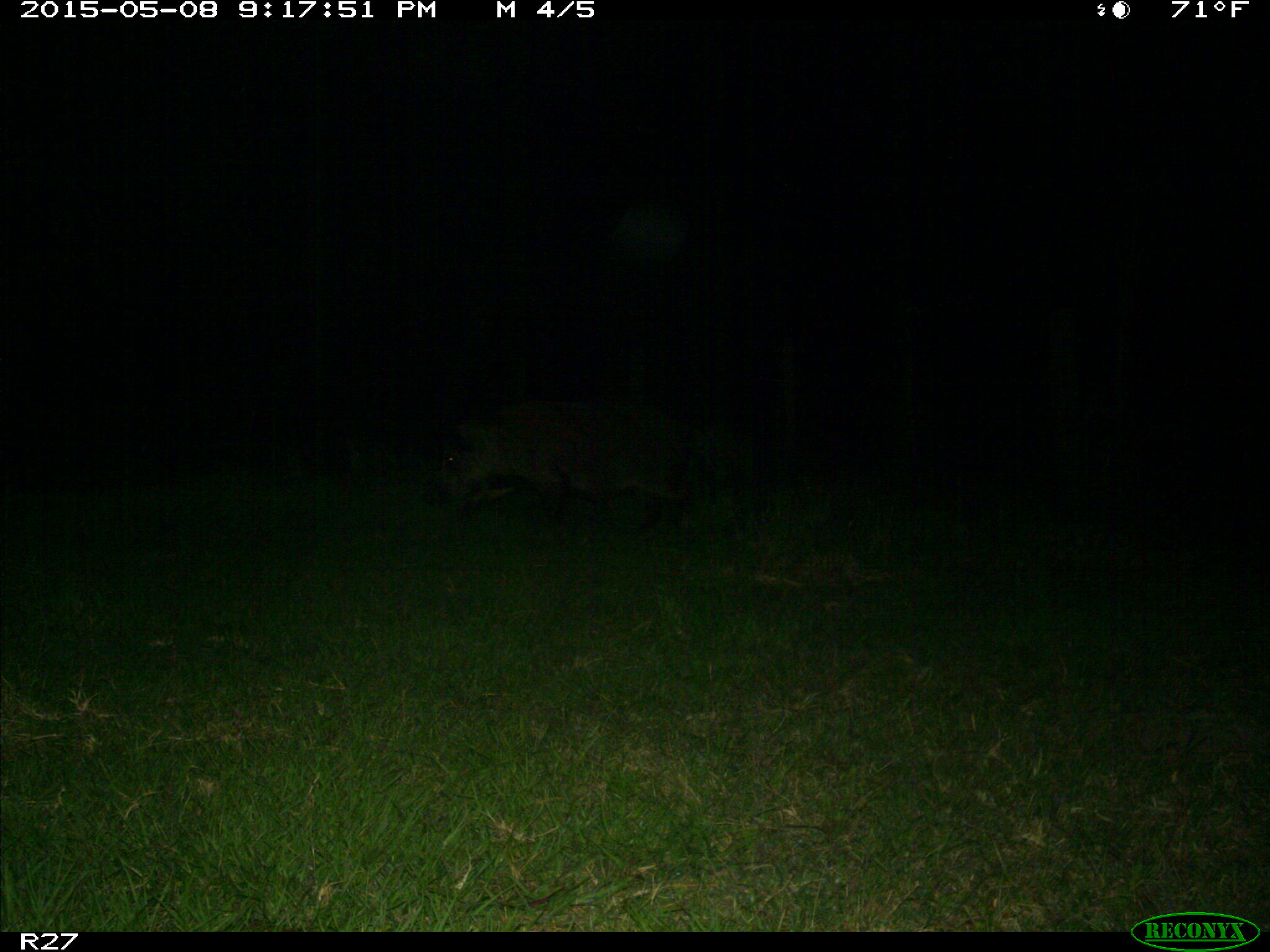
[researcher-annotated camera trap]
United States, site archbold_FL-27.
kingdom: Animalia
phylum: Chordata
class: Mammalia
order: Artiodactyla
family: Suidae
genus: Sus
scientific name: Sus scrofa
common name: wild boar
Sus scrofa (wild boar).